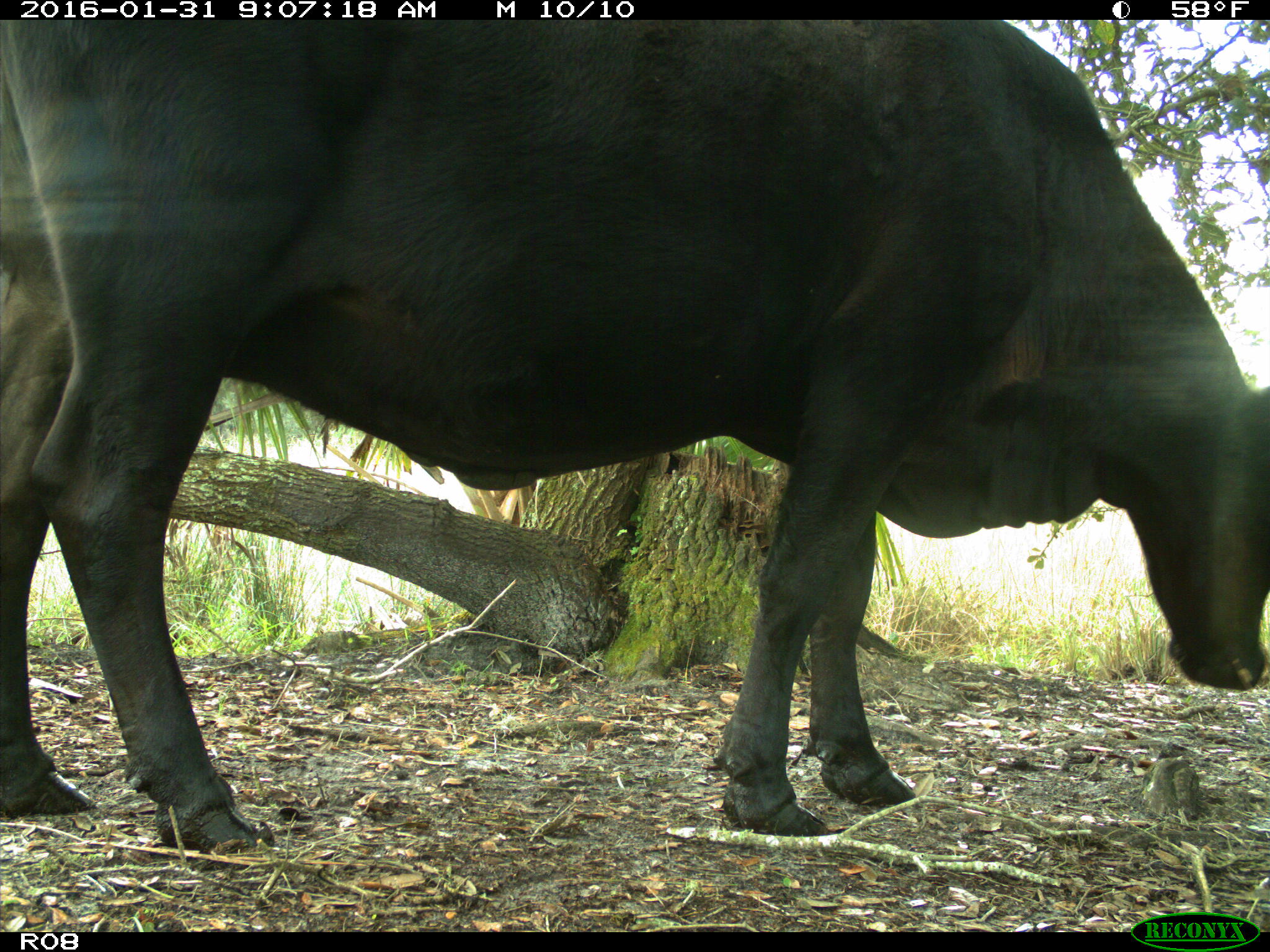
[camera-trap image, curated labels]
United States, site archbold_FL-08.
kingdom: Animalia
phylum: Chordata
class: Mammalia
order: Artiodactyla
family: Bovidae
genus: Bos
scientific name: Bos taurus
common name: domestic cow